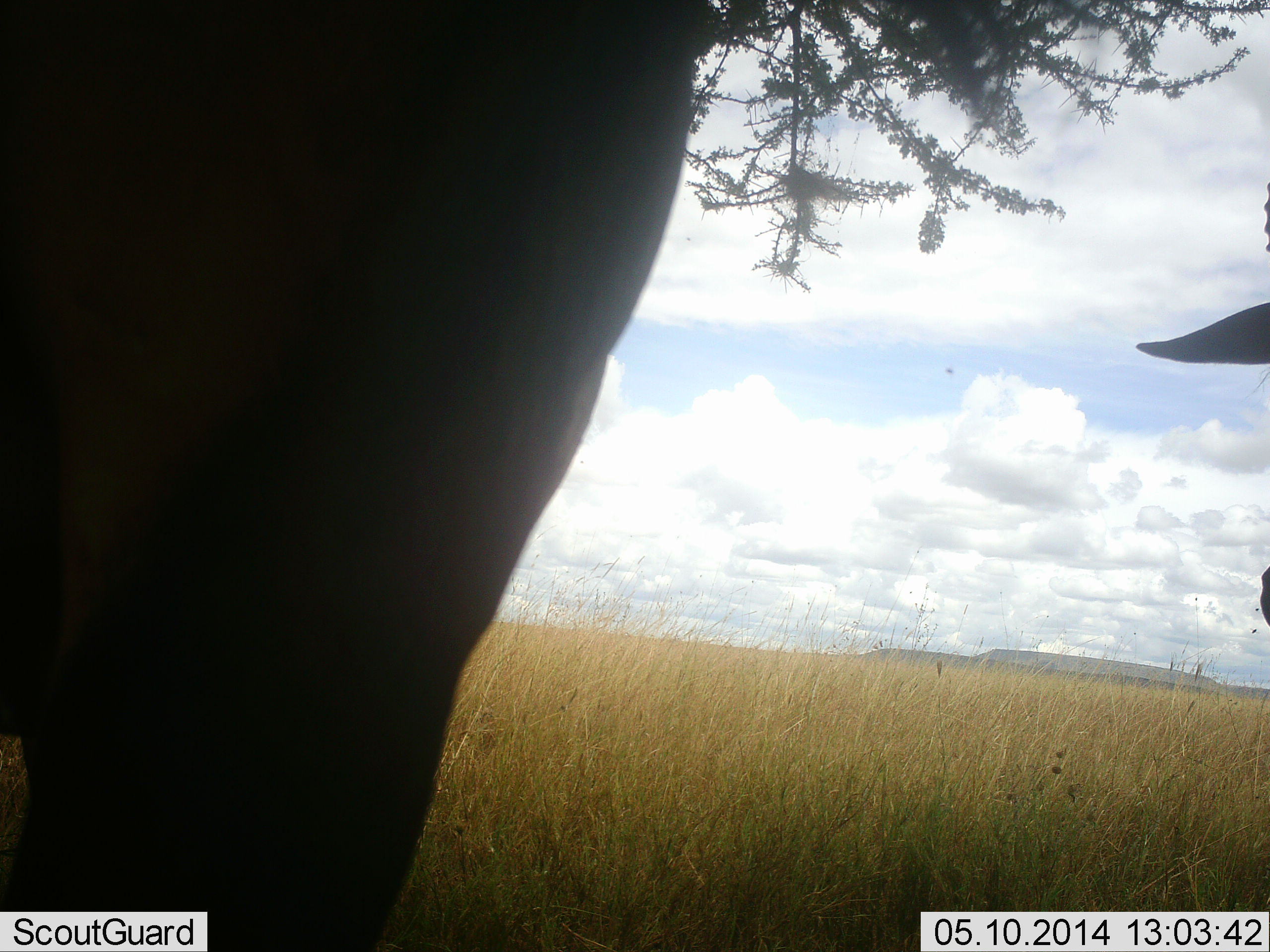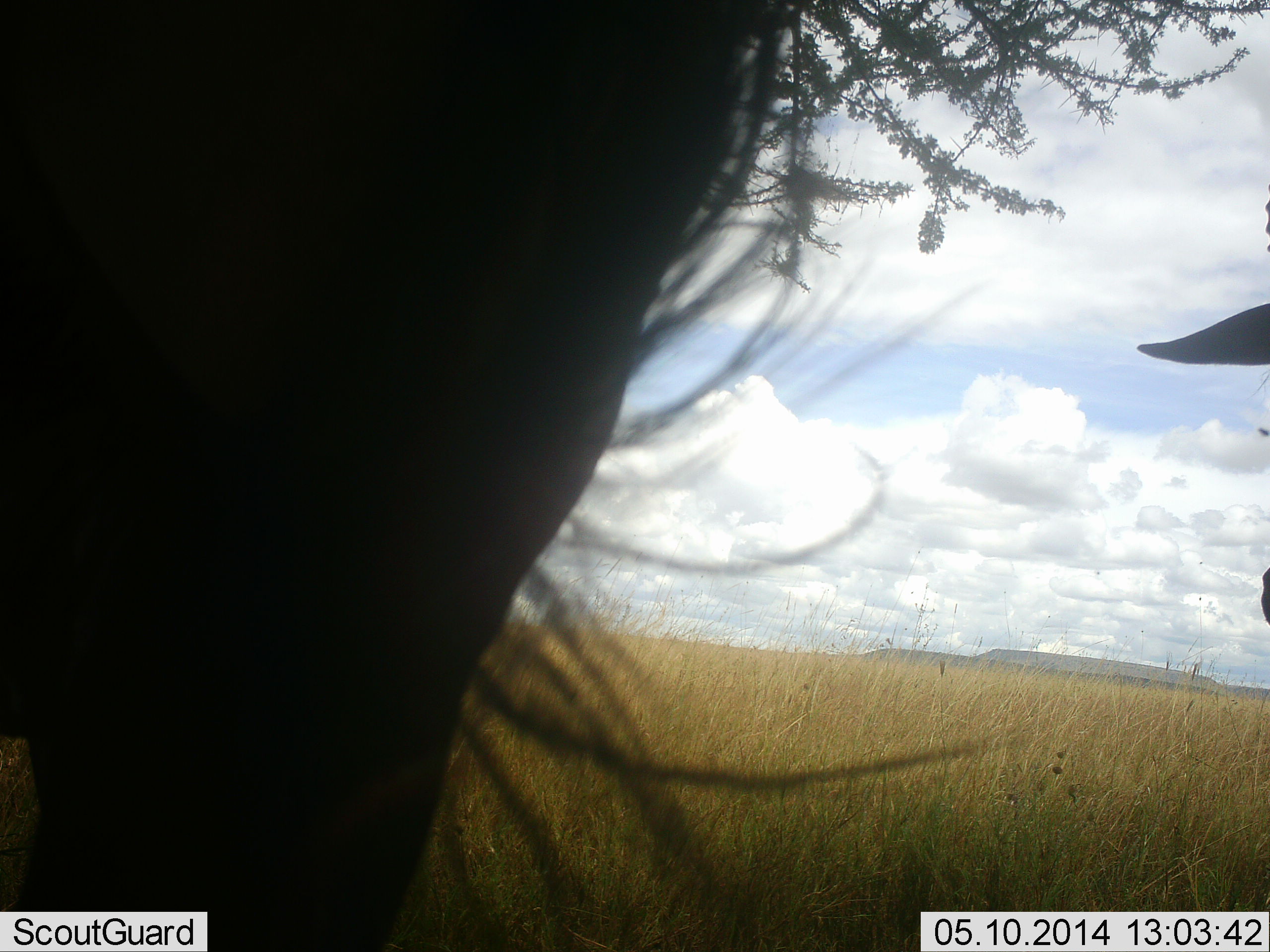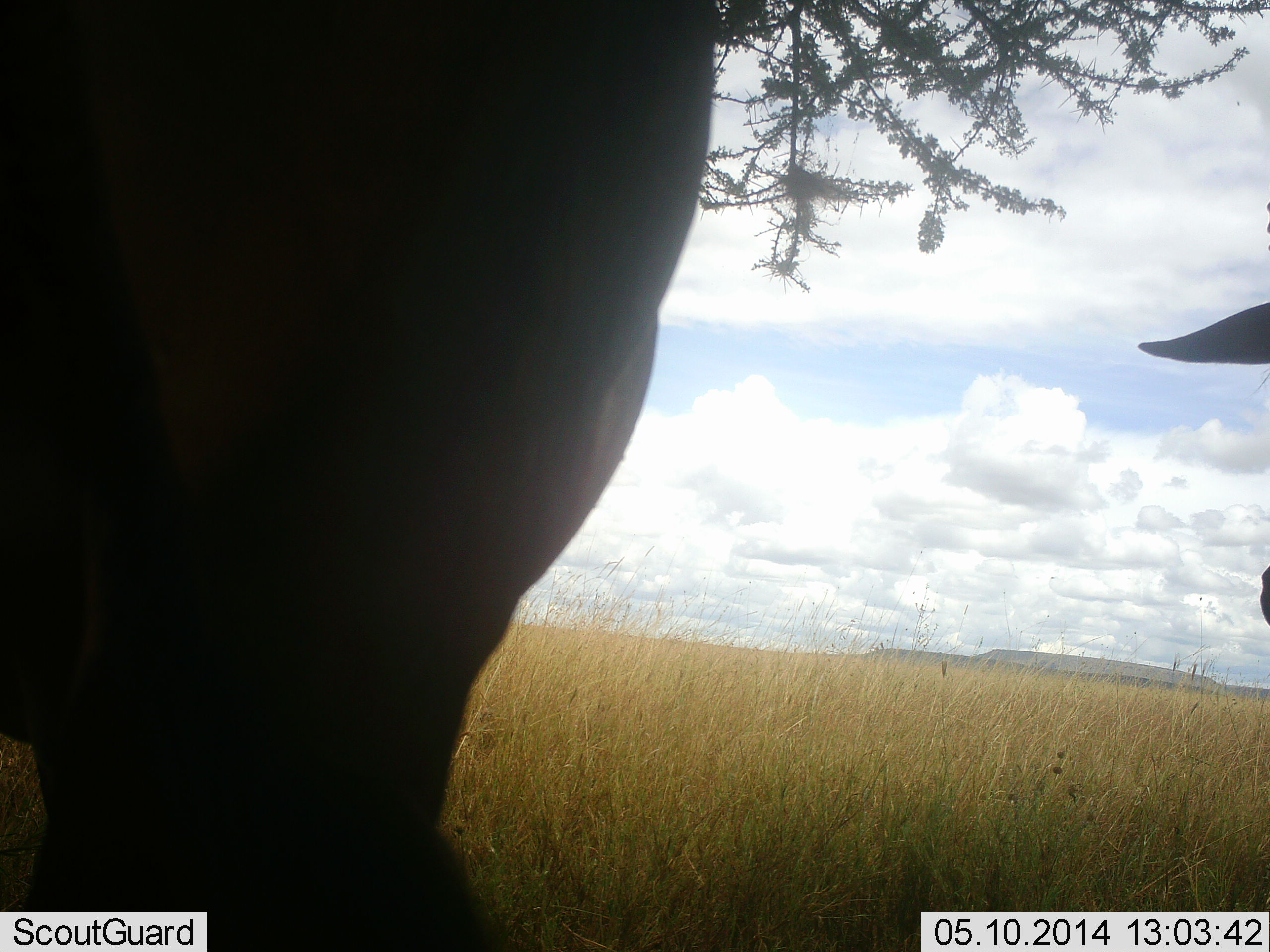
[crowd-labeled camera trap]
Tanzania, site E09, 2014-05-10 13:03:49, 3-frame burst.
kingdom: Animalia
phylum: Chordata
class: Mammalia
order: Artiodactyla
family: Bovidae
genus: Connochaetes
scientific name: Connochaetes taurinus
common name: blue wildebeest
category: wildebeest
Wildebeest (blue wildebeest) (Connochaetes taurinus), count 2. Behavior (volunteer vote fractions): standing 90%, resting 20%, moving 10%, interacting 0%. Young present (vote fraction): 0%. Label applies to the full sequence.